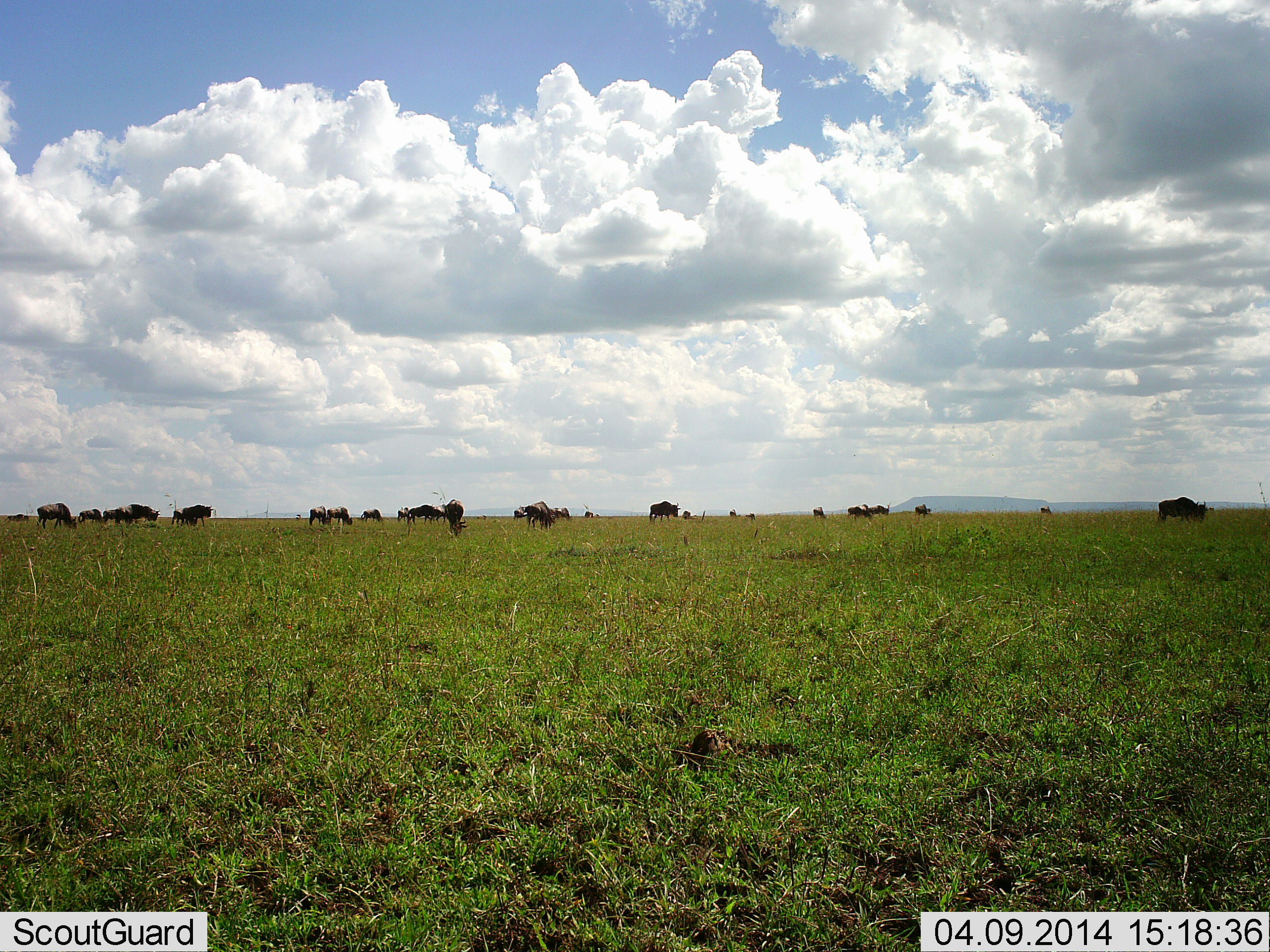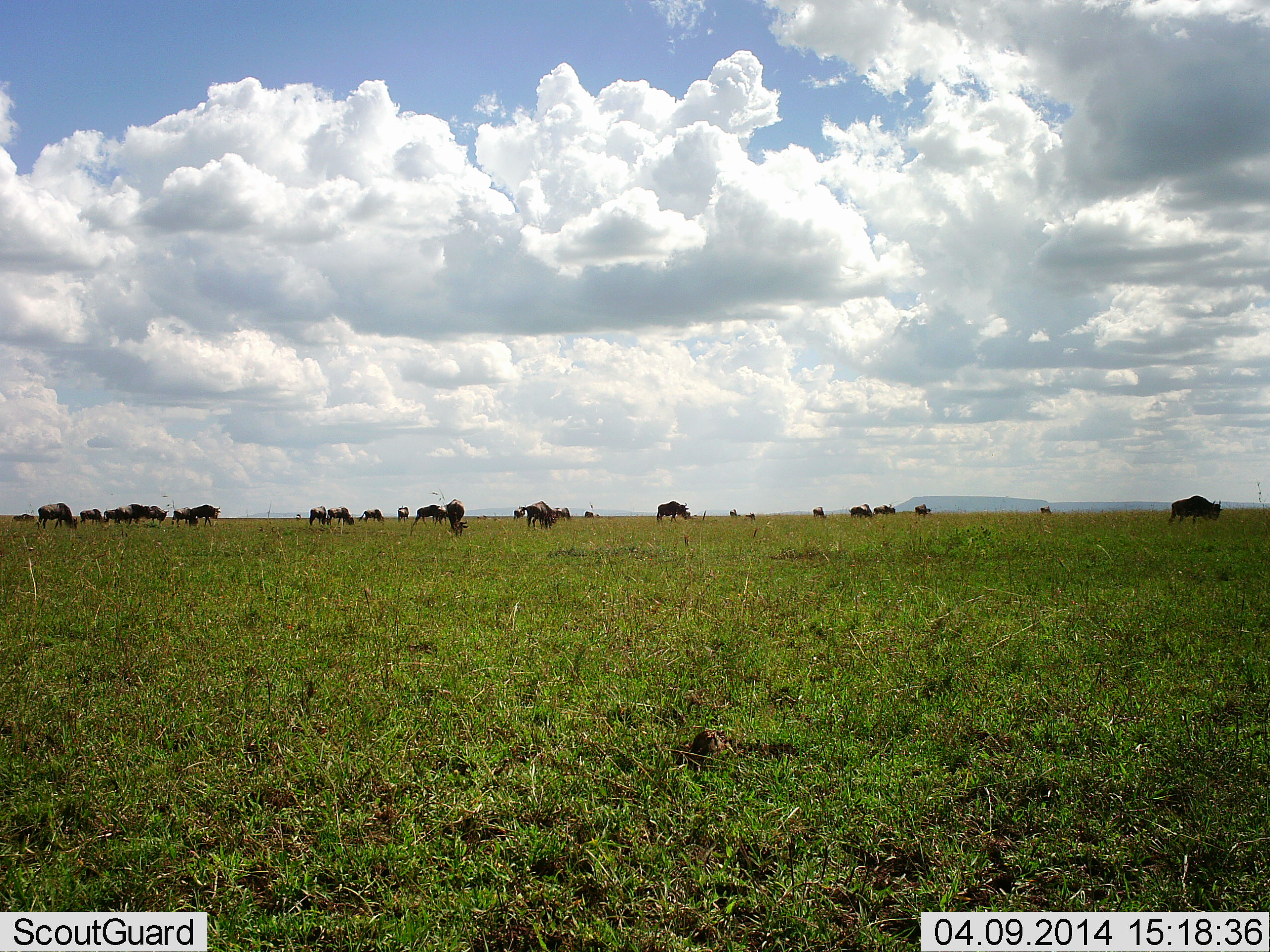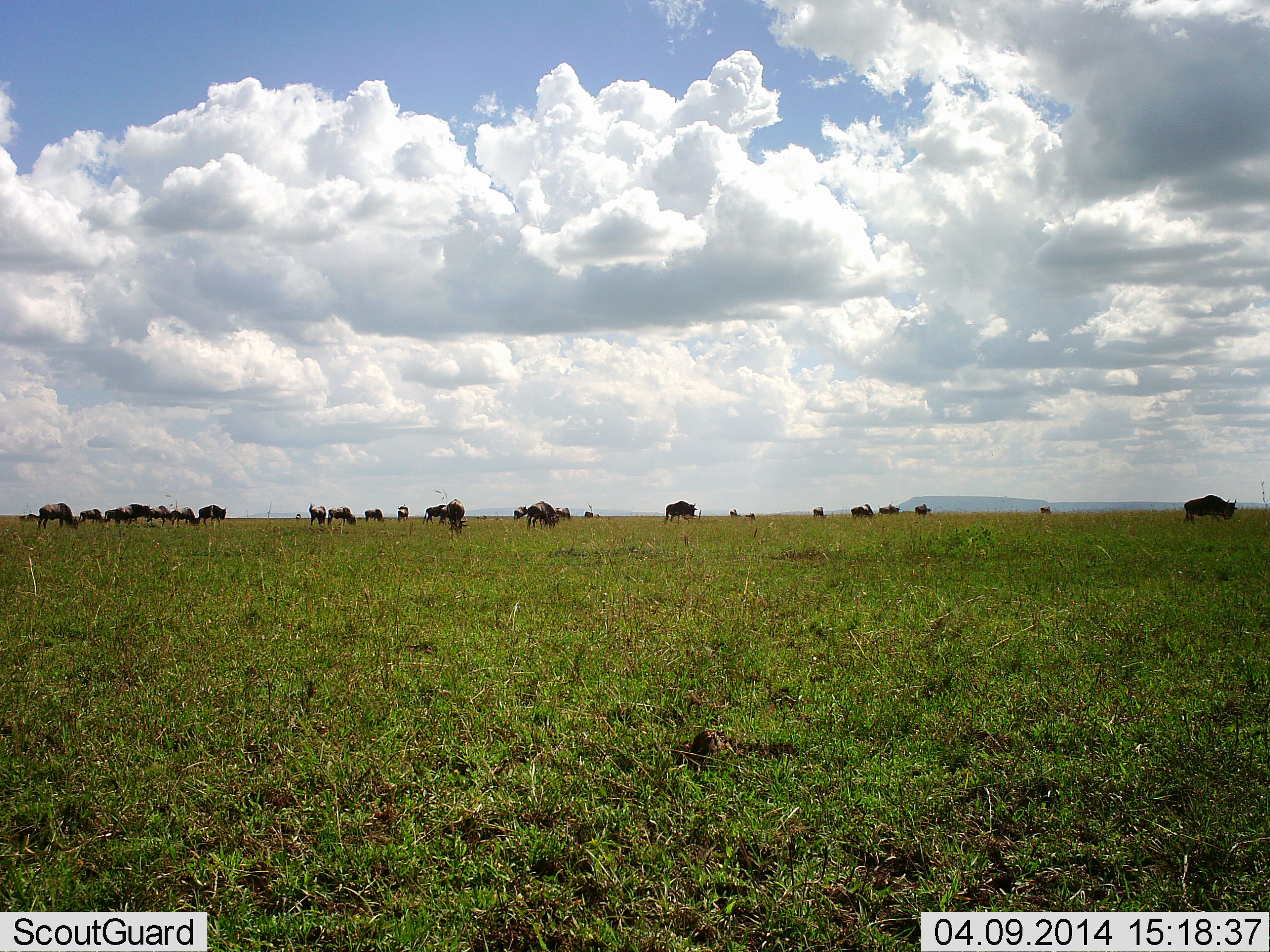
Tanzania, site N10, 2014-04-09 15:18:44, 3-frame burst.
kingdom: Animalia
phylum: Chordata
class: Mammalia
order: Artiodactyla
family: Bovidae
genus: Connochaetes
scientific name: Connochaetes taurinus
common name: blue wildebeest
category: wildebeest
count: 11-50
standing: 60%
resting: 0%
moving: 50%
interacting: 0%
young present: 0%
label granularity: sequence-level